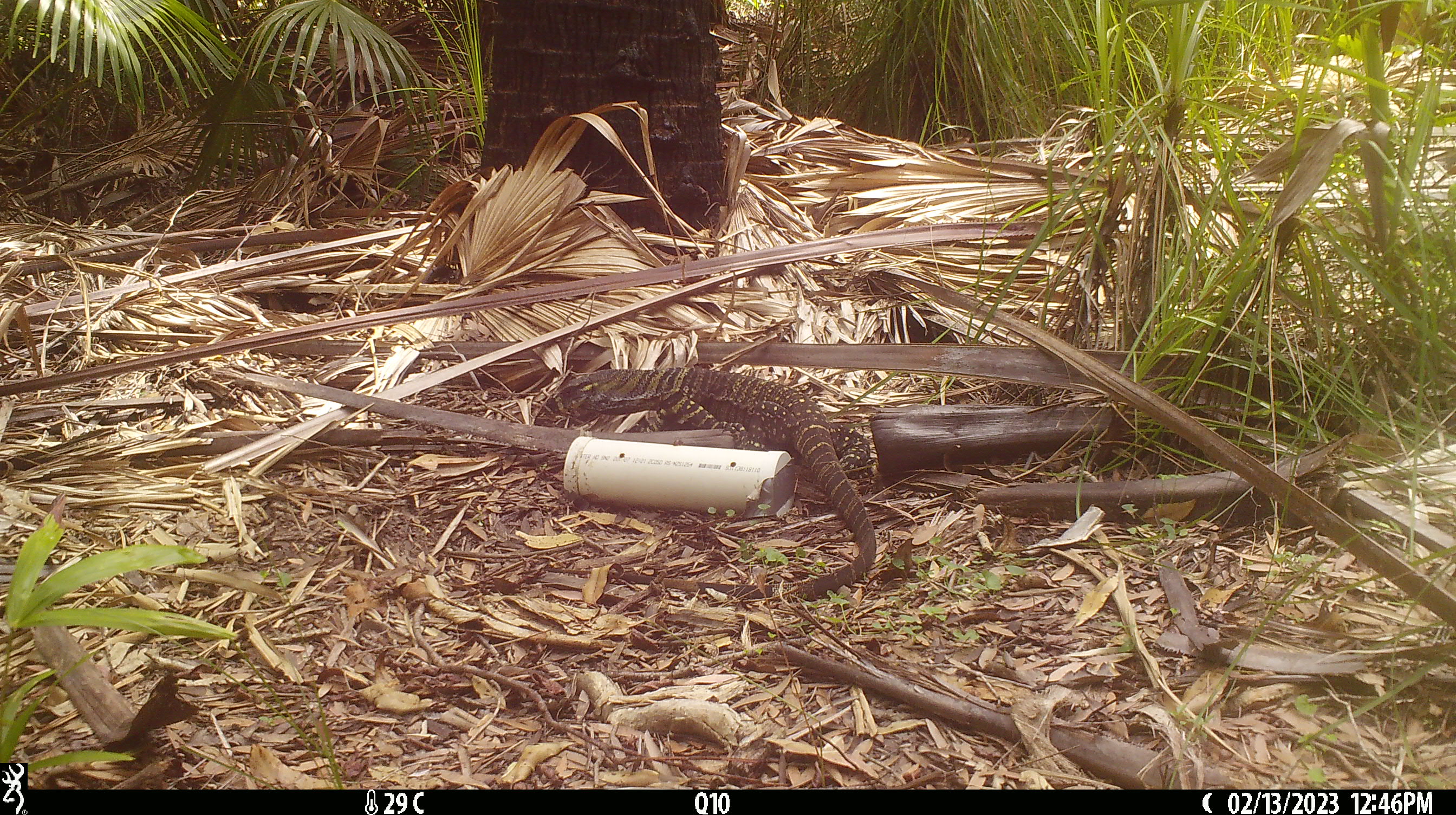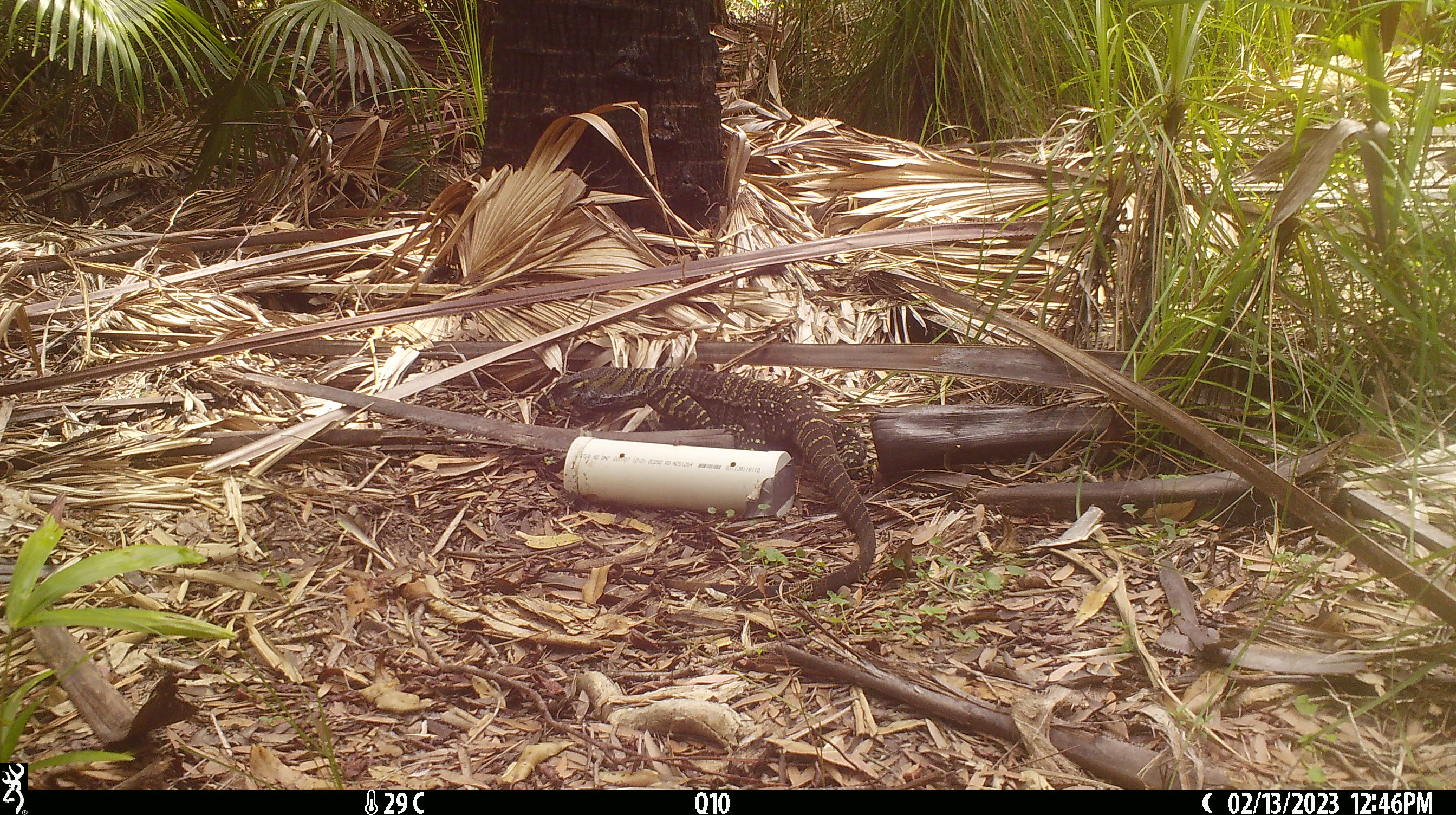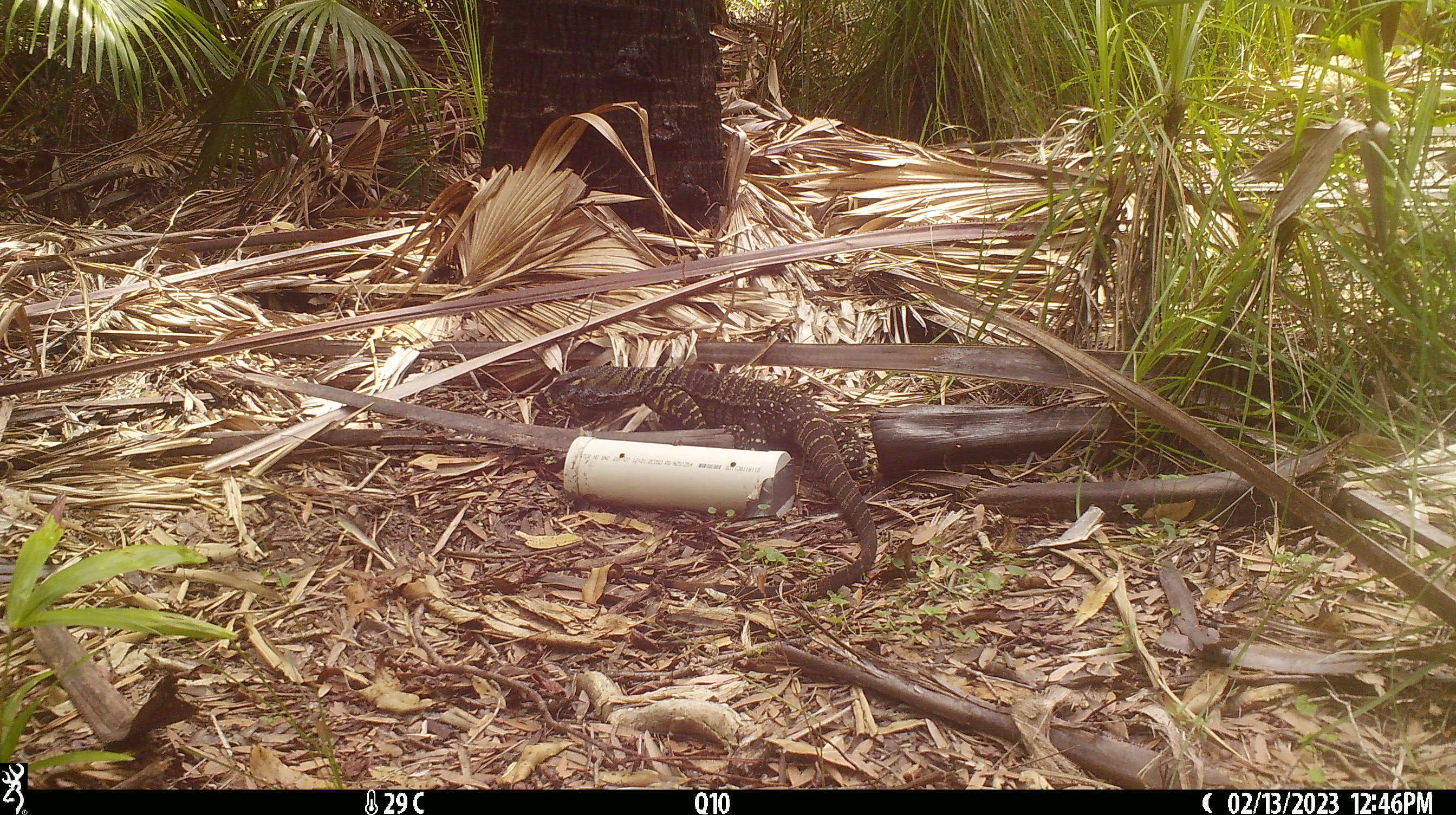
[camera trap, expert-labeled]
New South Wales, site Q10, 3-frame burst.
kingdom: Animalia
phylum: Chordata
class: Reptilia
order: Squamata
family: Varanidae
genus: Varanus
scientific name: Varanus varius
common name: lace monitor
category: goanna